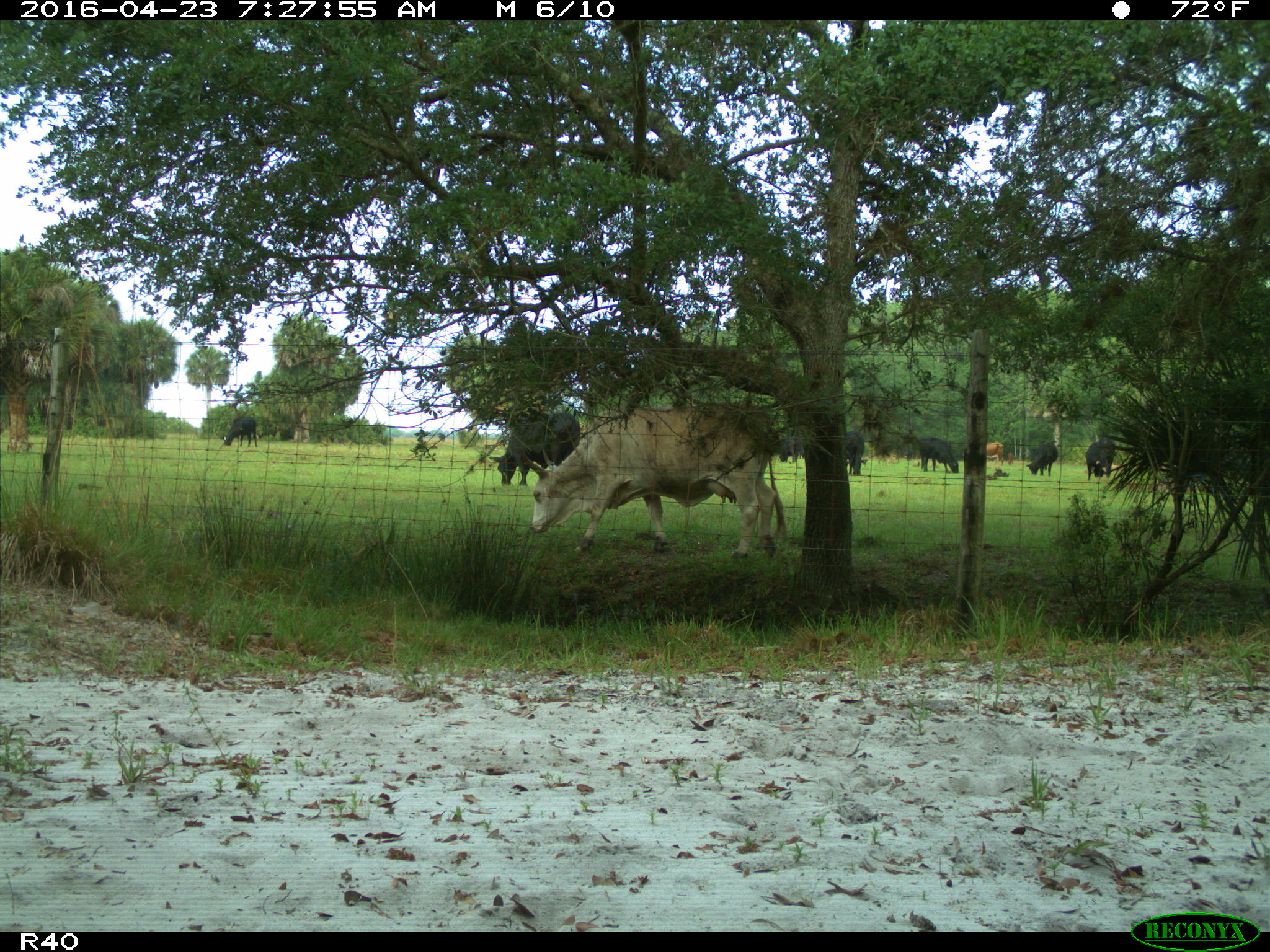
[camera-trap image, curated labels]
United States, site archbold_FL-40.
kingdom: Animalia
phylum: Chordata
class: Mammalia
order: Artiodactyla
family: Bovidae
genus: Bos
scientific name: Bos taurus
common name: domestic cow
Bos taurus (domestic cow).